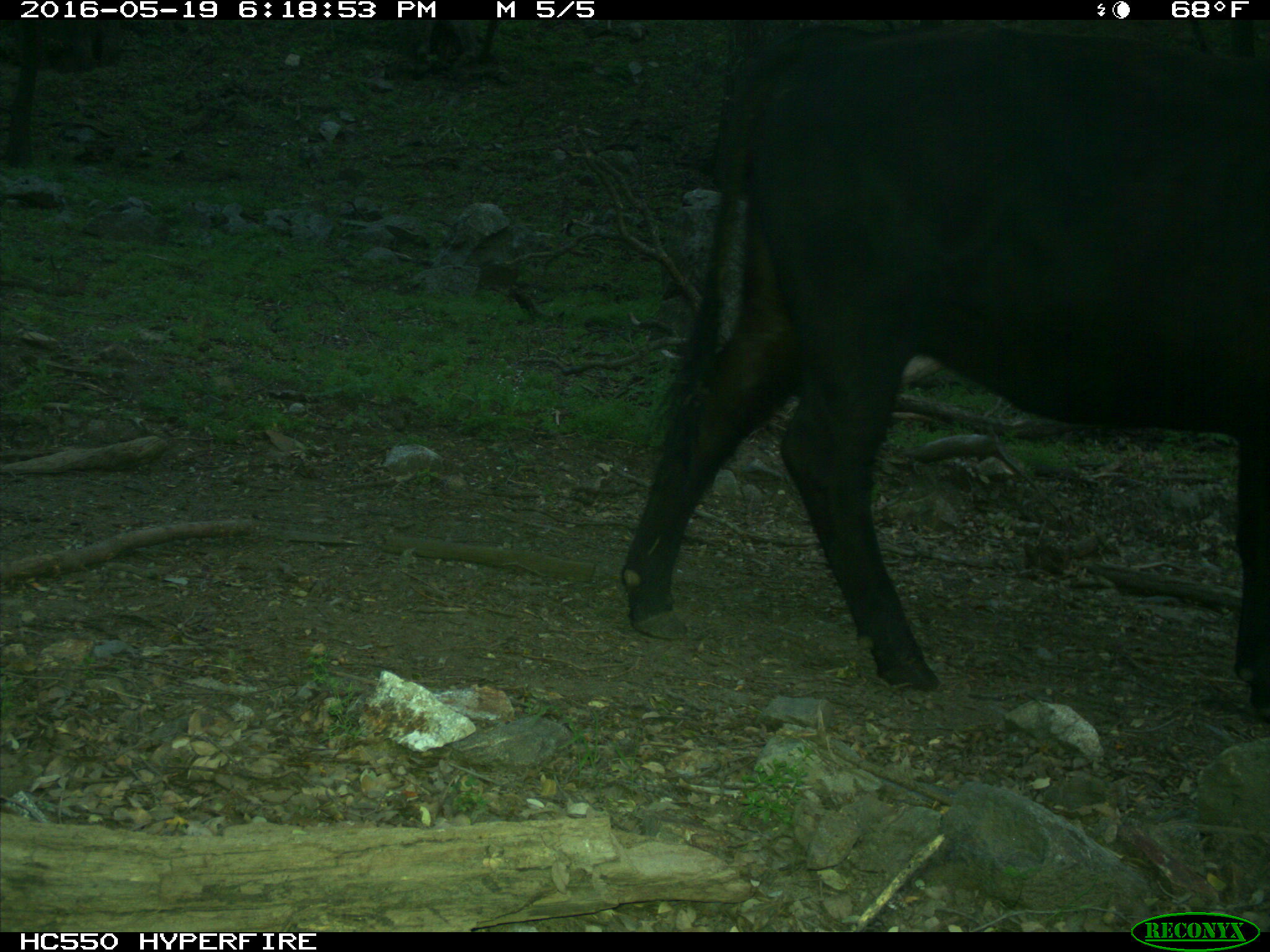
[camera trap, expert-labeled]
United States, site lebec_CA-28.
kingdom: Animalia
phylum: Chordata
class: Mammalia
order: Artiodactyla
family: Bovidae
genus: Bos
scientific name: Bos taurus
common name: domestic cow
Bos taurus (domestic cow).